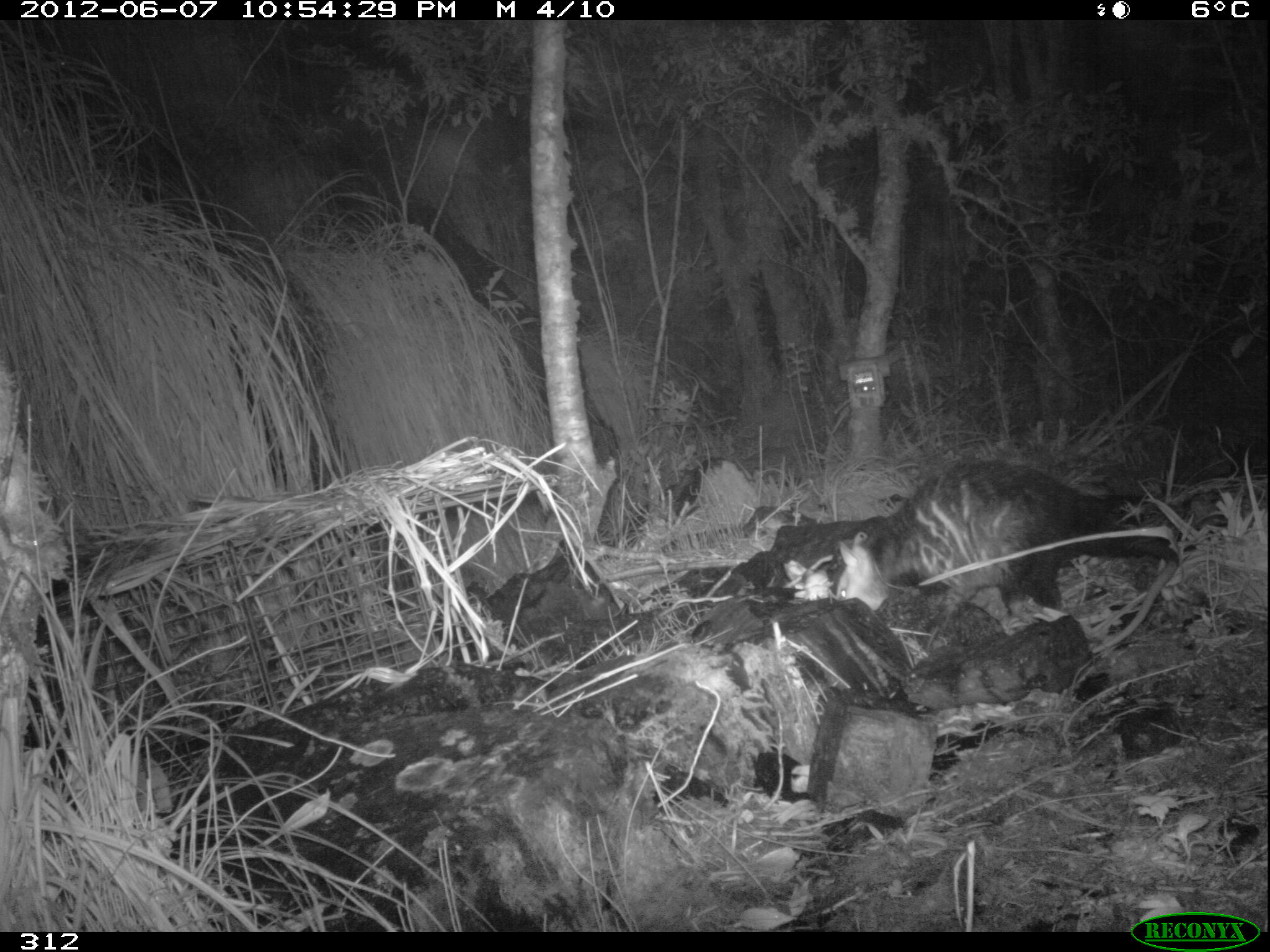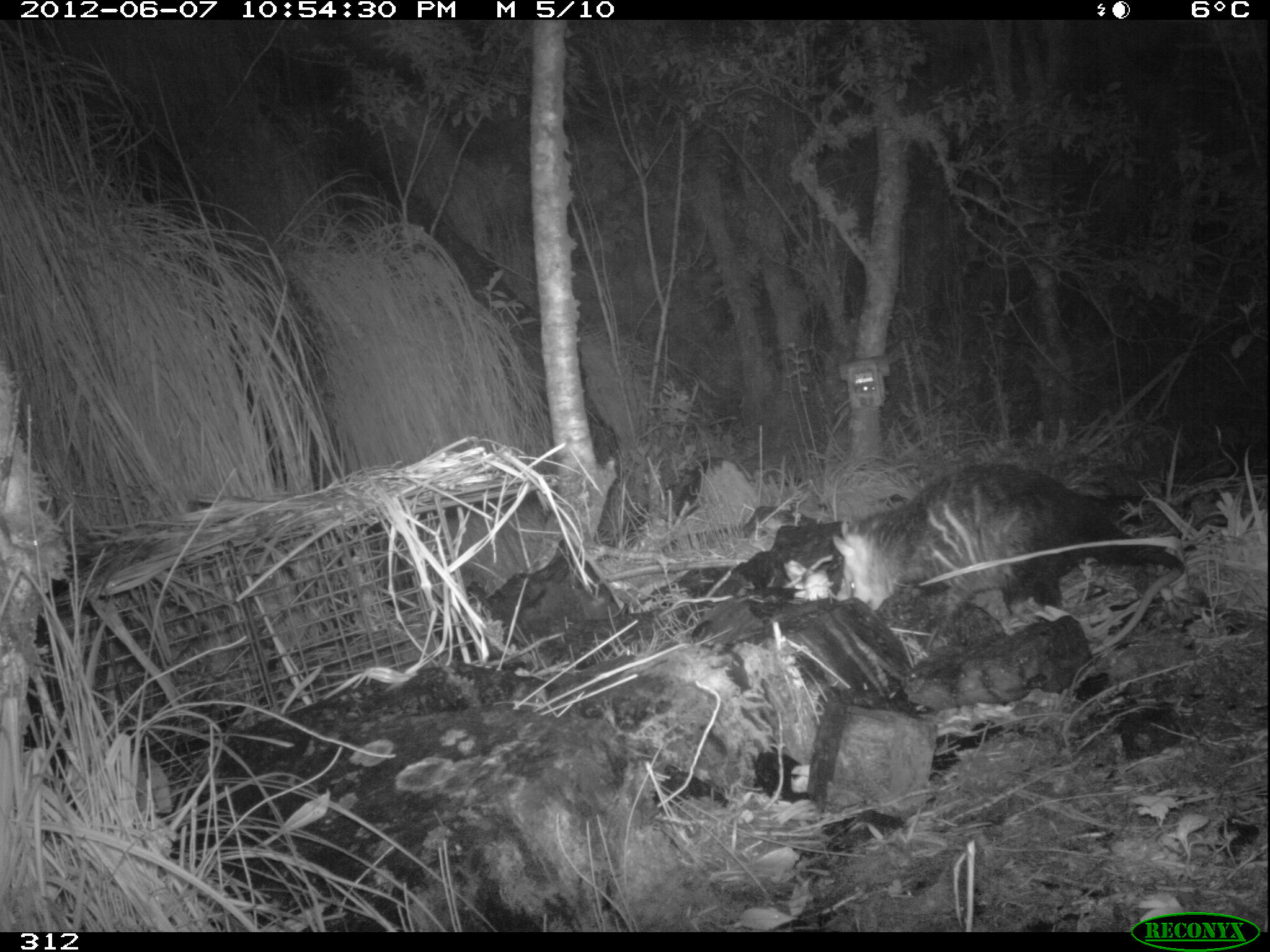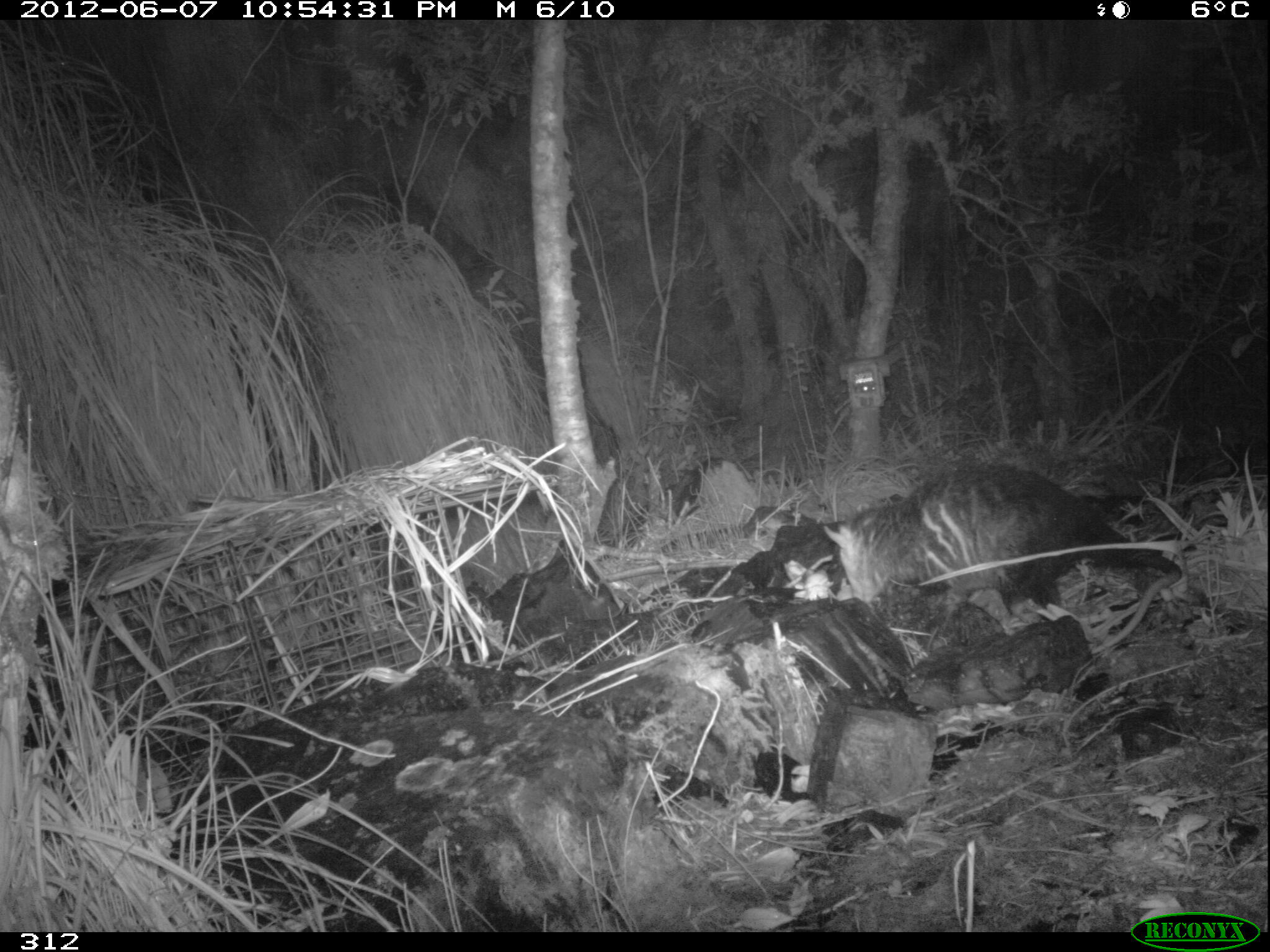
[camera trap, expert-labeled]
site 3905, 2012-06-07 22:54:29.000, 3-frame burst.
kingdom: Animalia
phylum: Chordata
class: Mammalia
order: Didelphimorphia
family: Didelphidae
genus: Didelphis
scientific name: Didelphis pernigra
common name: andean white-eared opossum